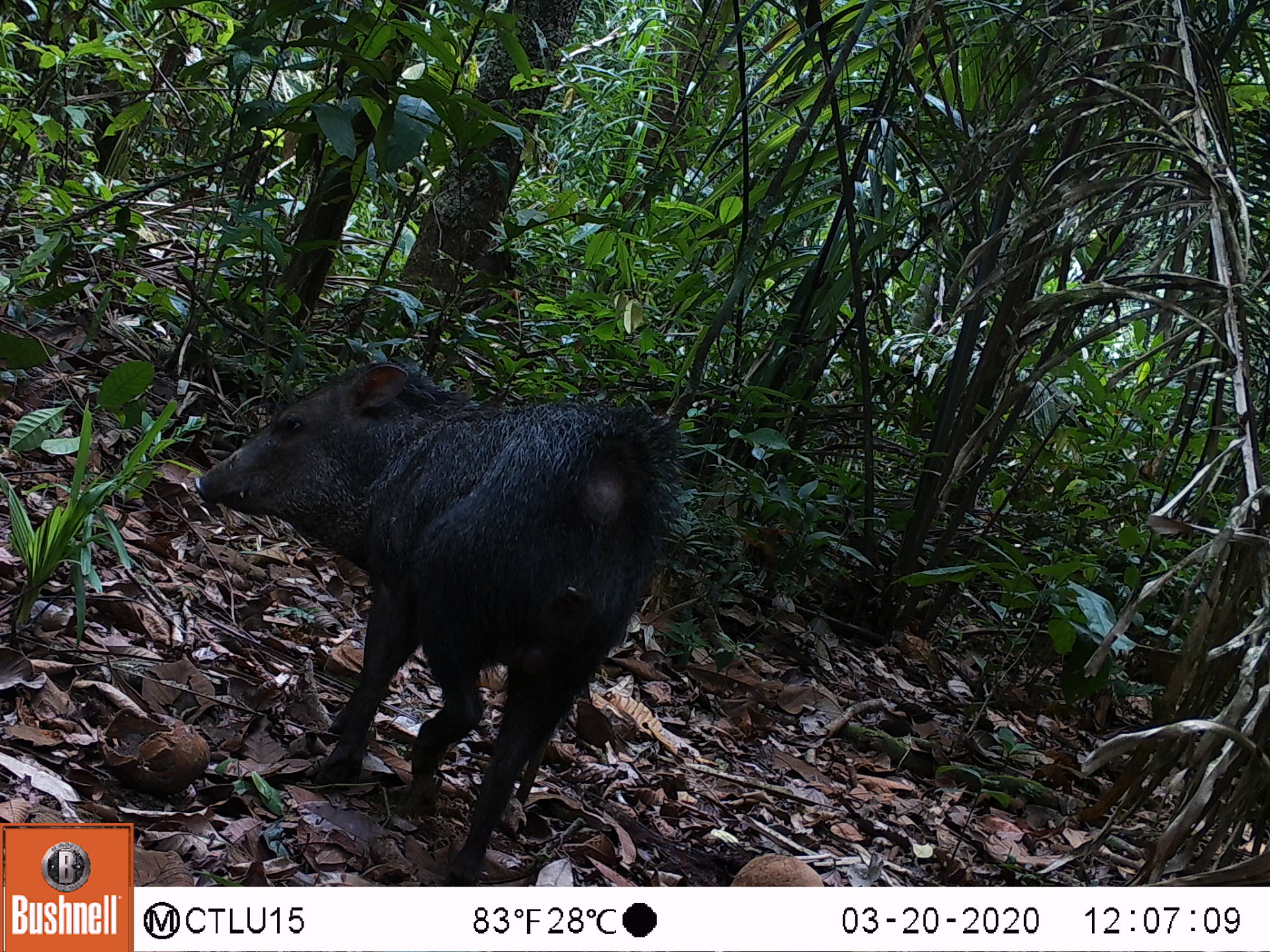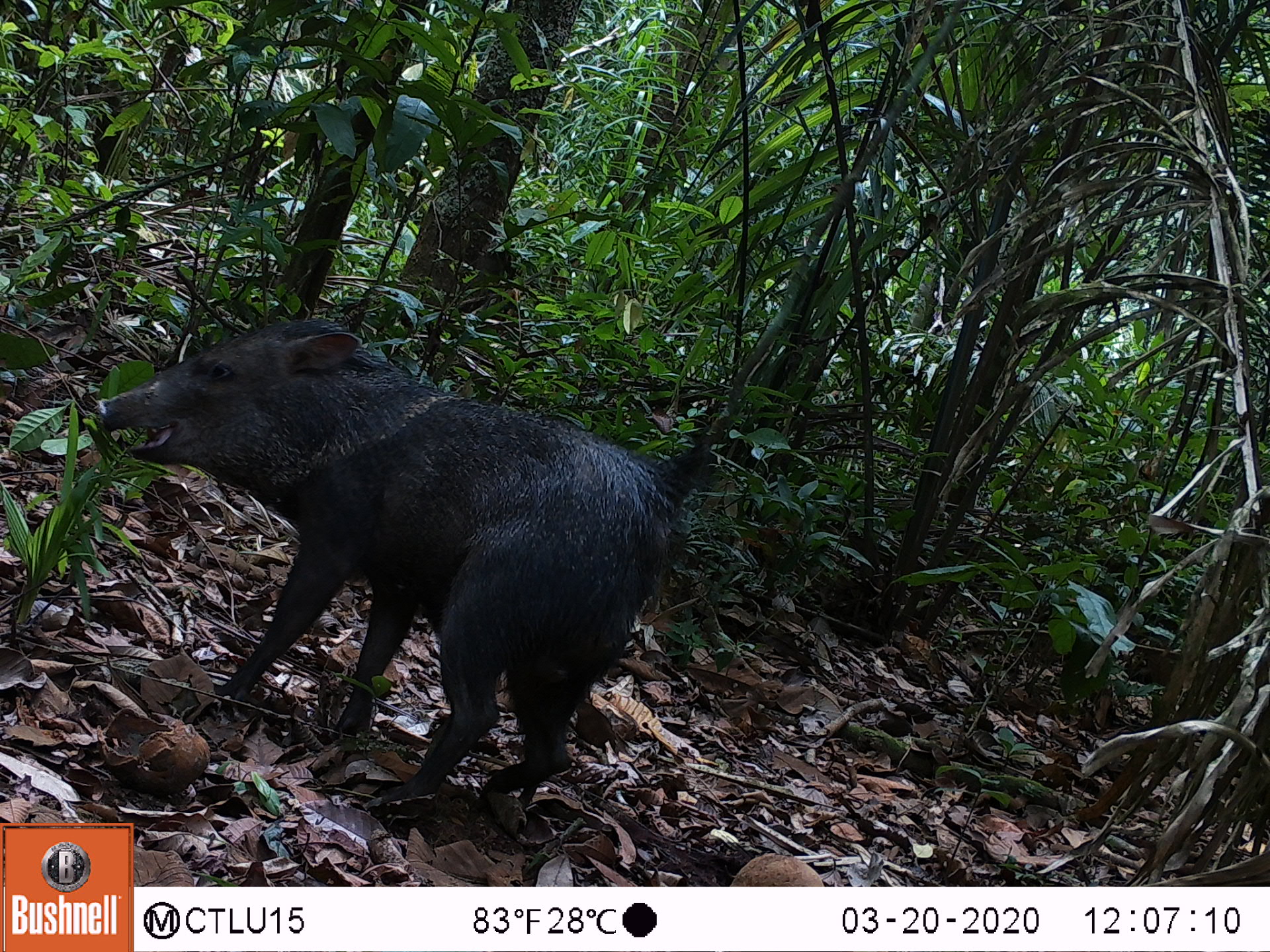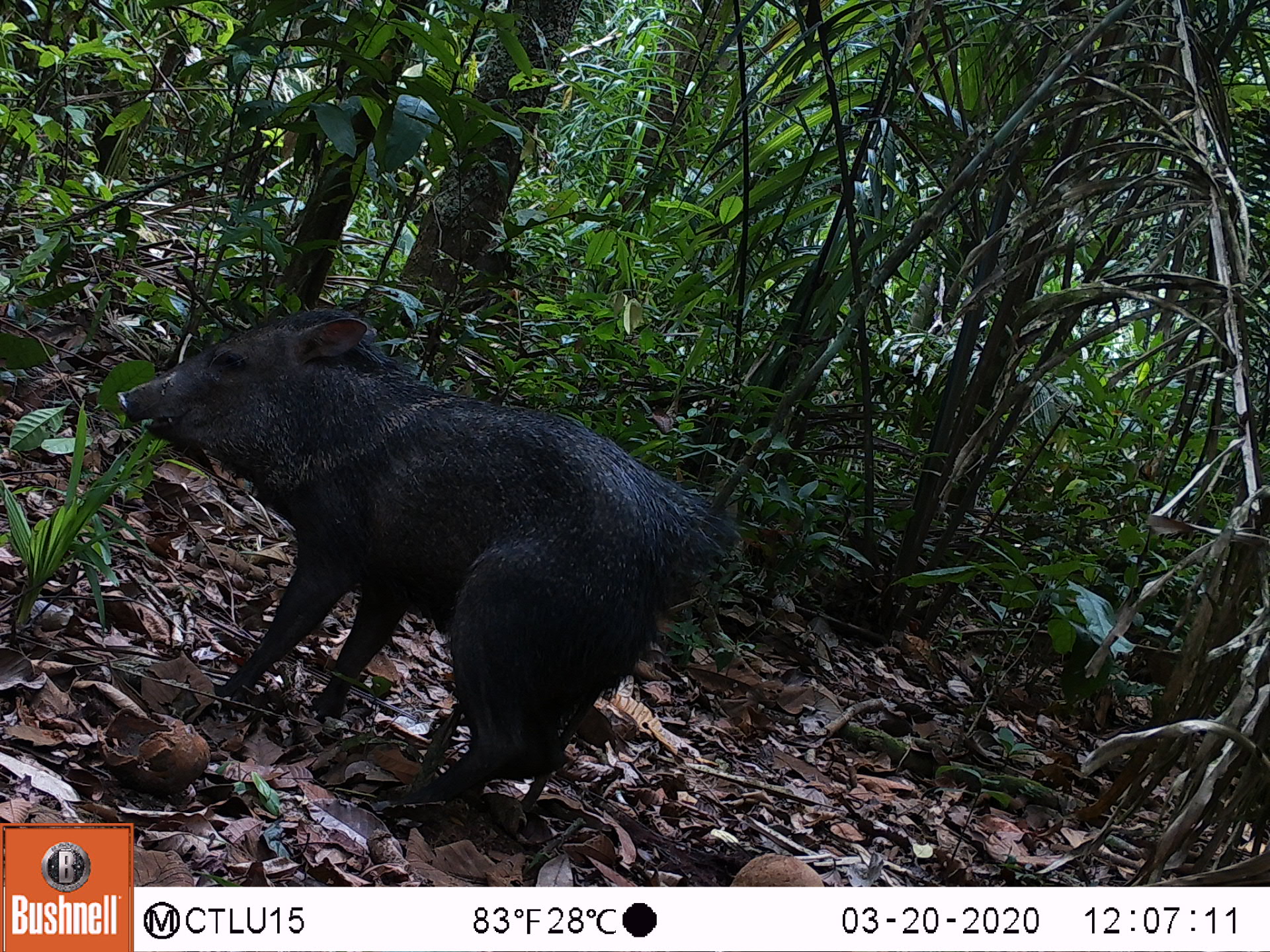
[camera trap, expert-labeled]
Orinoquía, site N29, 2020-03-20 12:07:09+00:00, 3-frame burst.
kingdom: Animalia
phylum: Chordata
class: Mammalia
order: Artiodactyla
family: Tayassuidae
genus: Pecari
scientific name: Pecari tajacu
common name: collared peccary